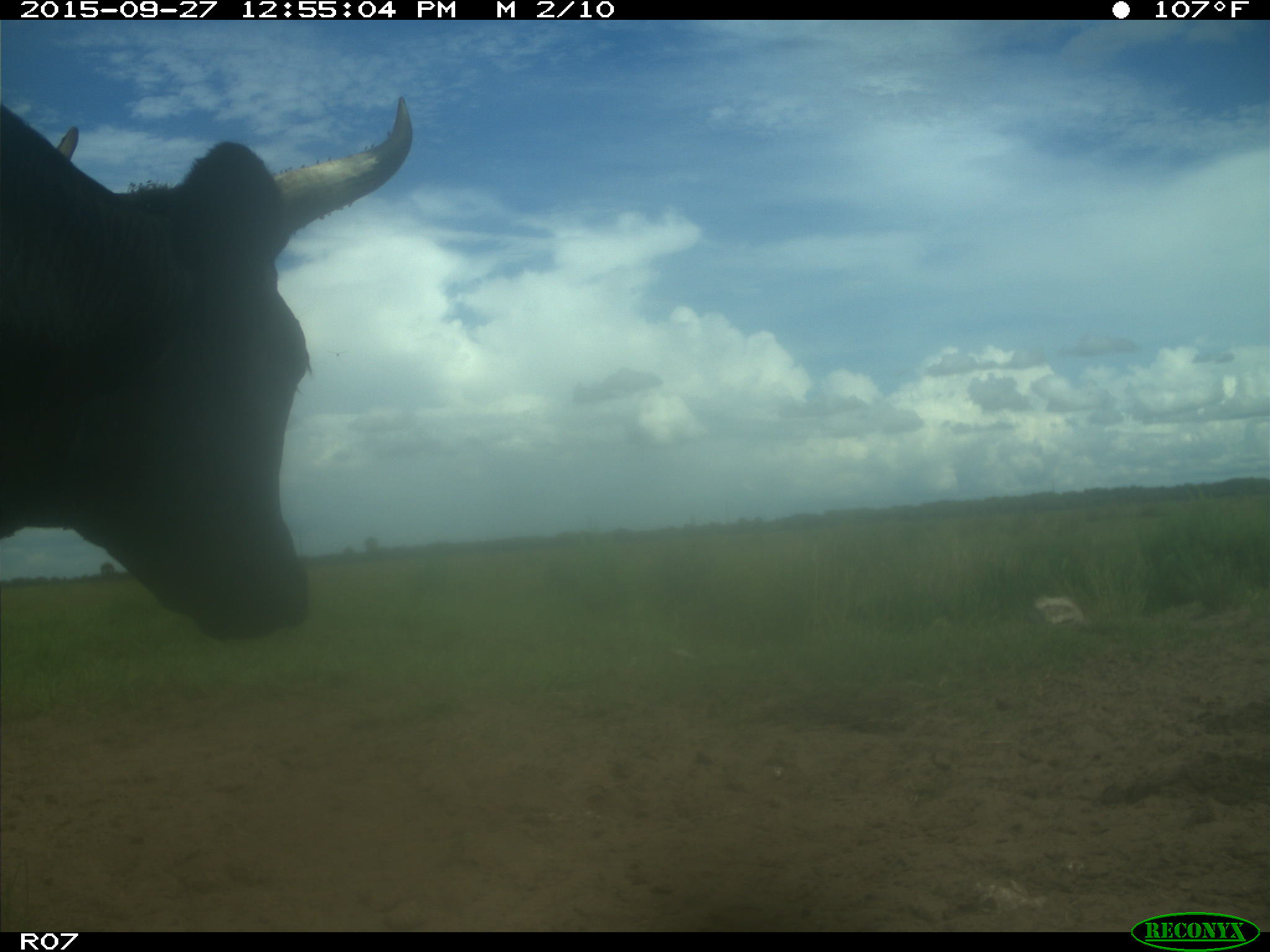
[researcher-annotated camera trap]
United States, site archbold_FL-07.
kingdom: Animalia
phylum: Chordata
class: Mammalia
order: Artiodactyla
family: Bovidae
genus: Bos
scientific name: Bos taurus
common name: domestic cow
Bos taurus (domestic cow).